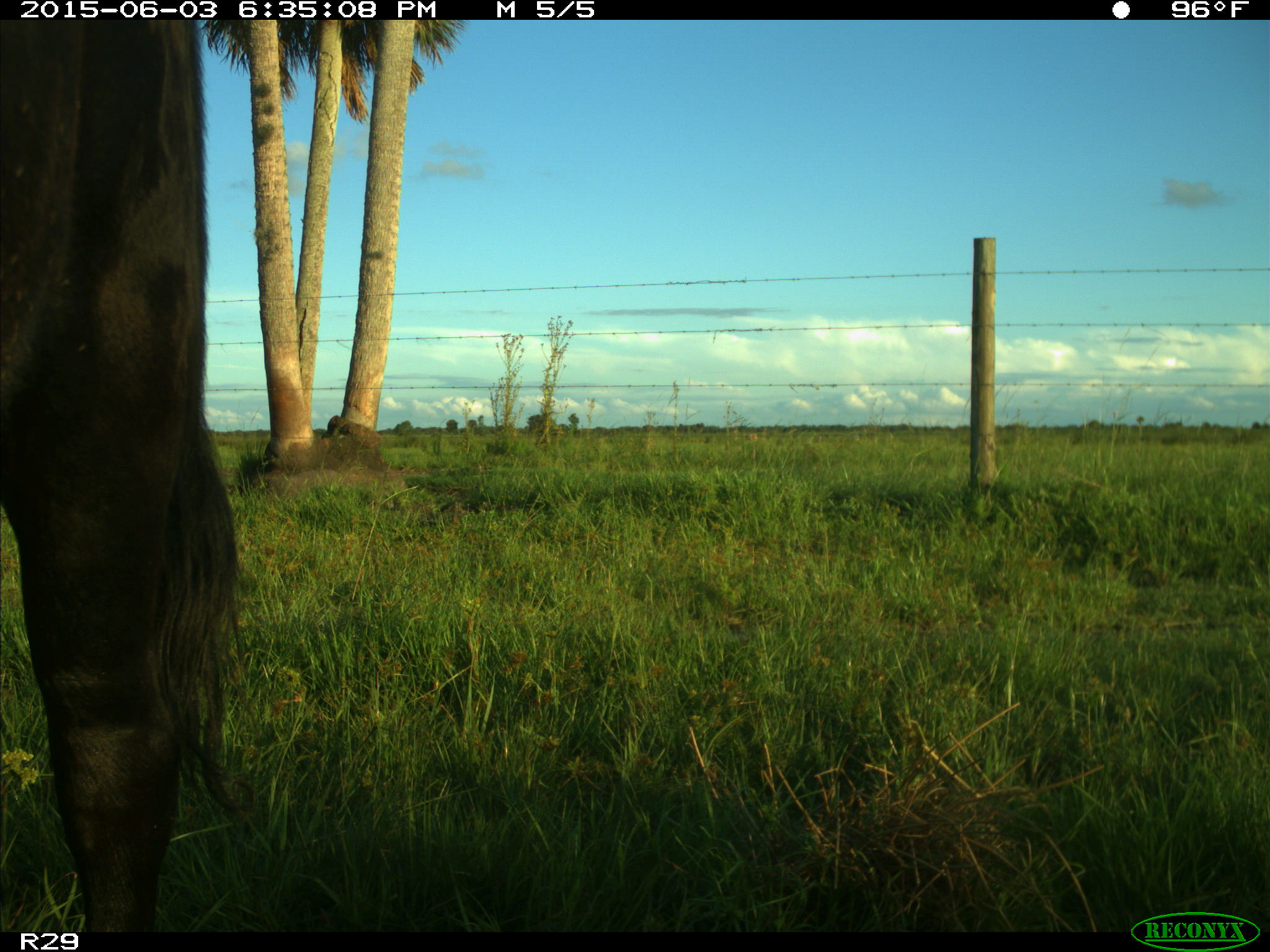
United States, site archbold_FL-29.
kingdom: Animalia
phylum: Chordata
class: Mammalia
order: Artiodactyla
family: Bovidae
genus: Bos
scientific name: Bos taurus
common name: domestic cow